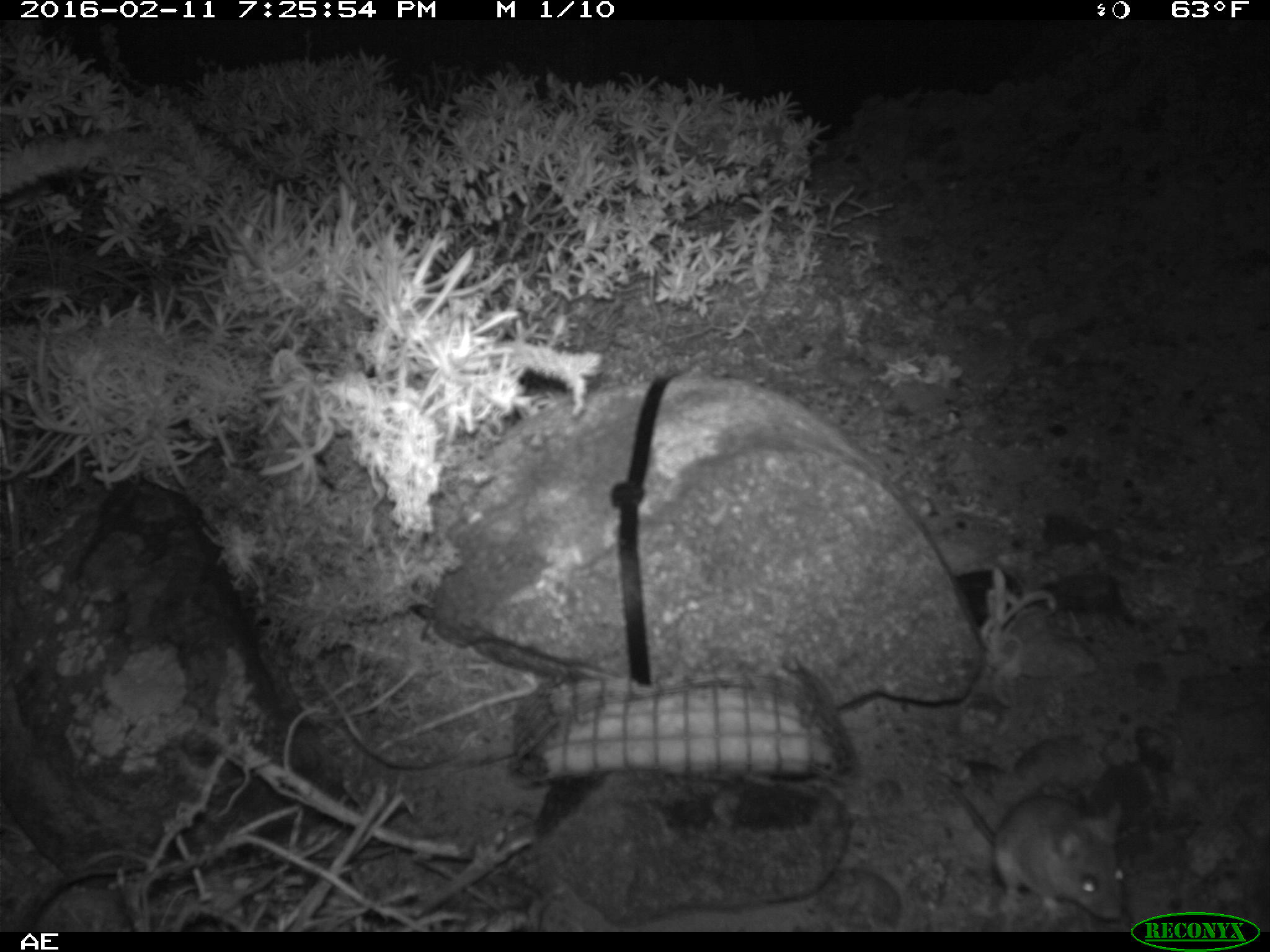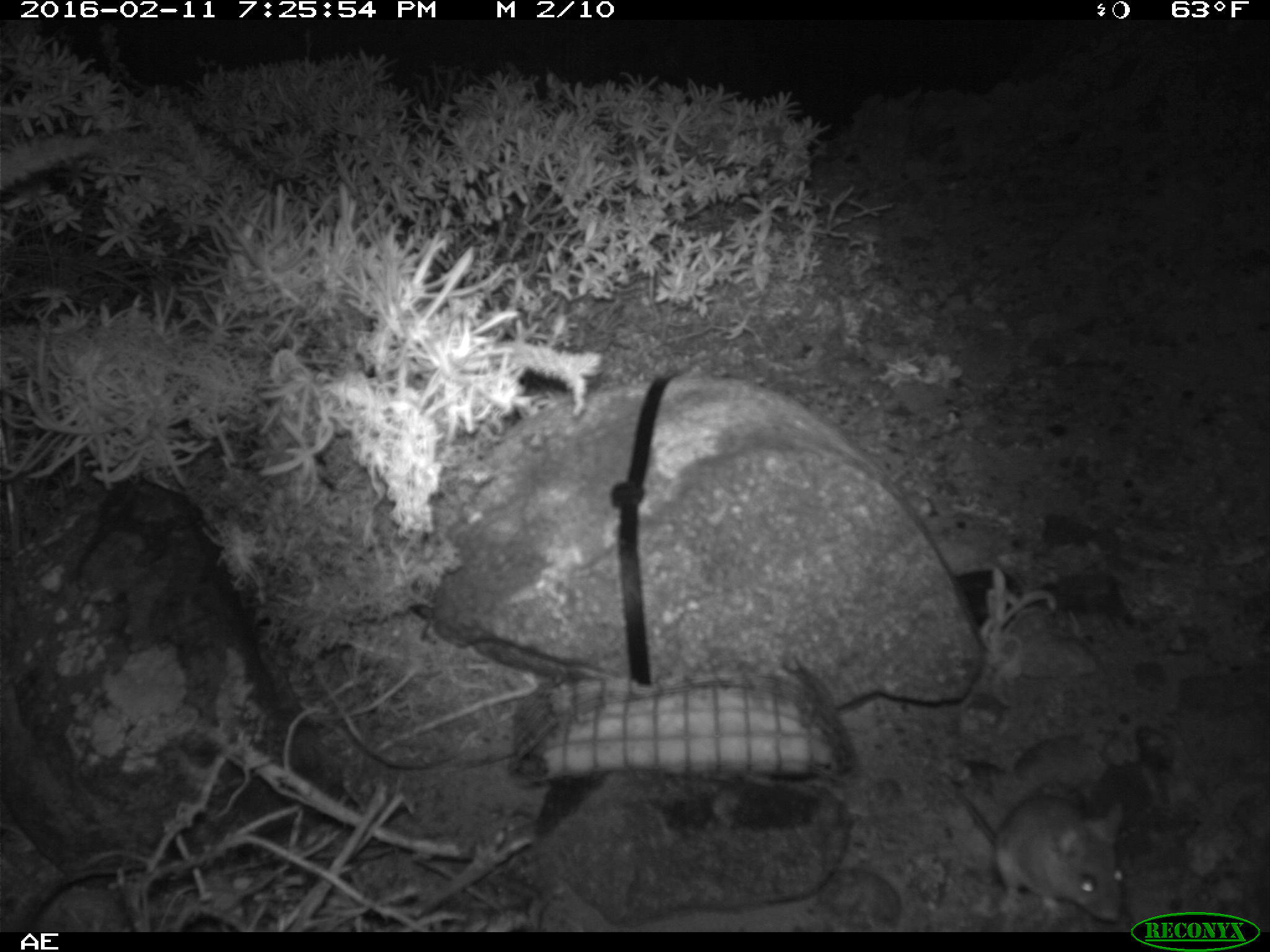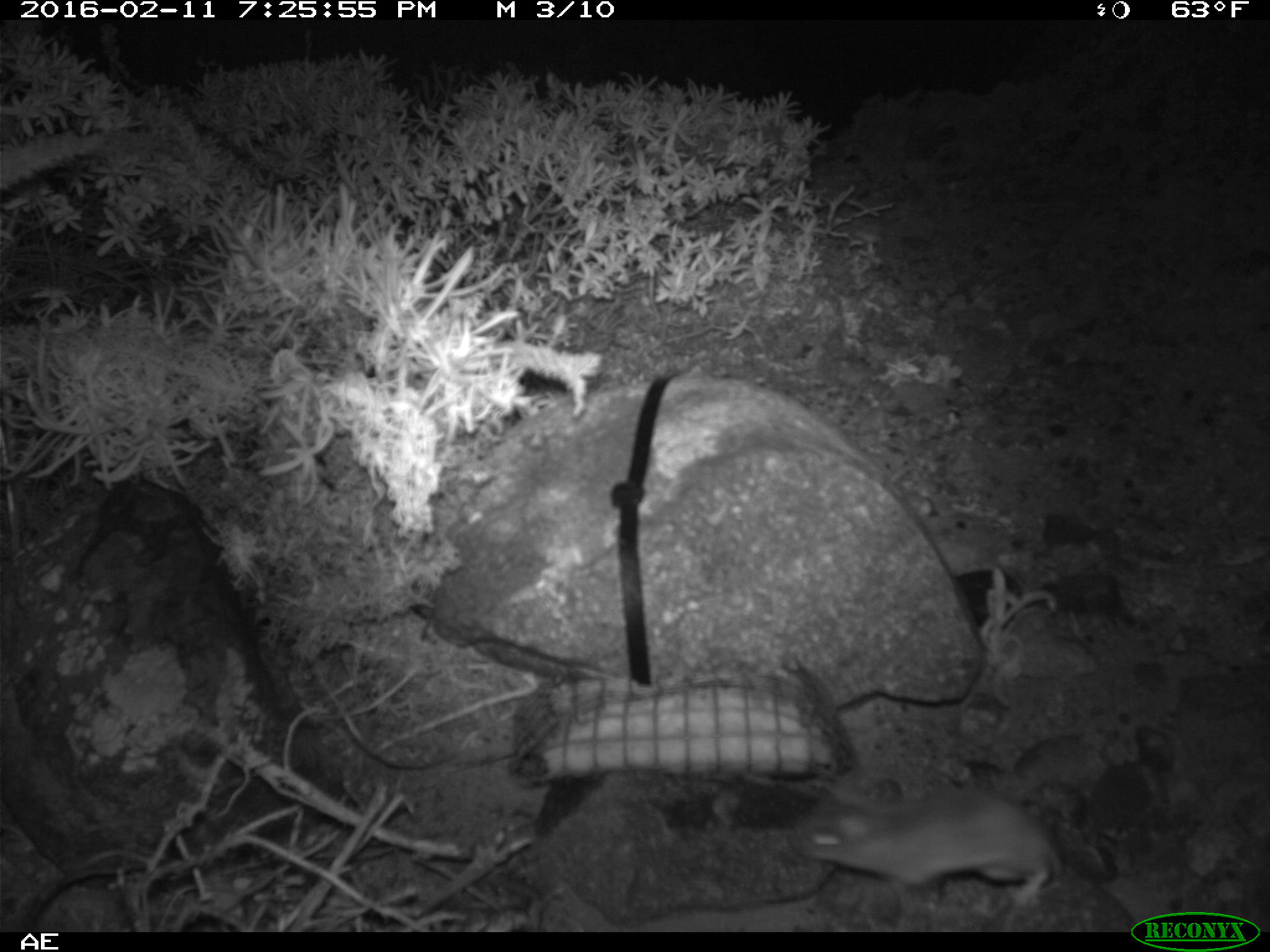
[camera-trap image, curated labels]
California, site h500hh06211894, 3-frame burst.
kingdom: Animalia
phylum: Chordata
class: Mammalia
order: Rodentia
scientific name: Rodentia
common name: rodent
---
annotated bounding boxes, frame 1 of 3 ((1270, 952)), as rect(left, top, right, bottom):
rodent: rect(931, 770, 1127, 919)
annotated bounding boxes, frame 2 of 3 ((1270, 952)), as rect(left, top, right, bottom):
rodent: rect(944, 778, 1126, 925)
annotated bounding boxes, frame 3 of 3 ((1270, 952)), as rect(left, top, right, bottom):
rodent: rect(793, 783, 1063, 909)